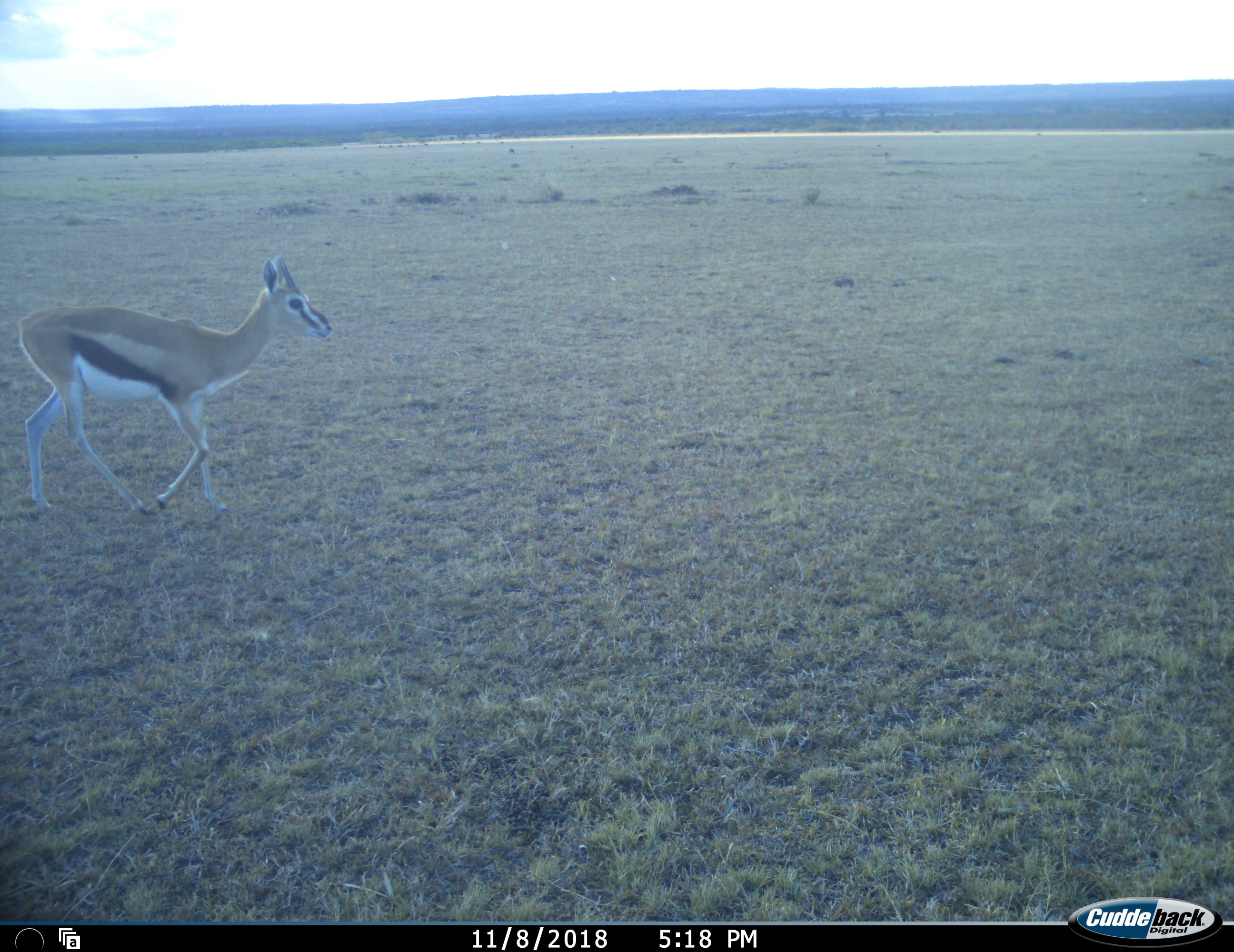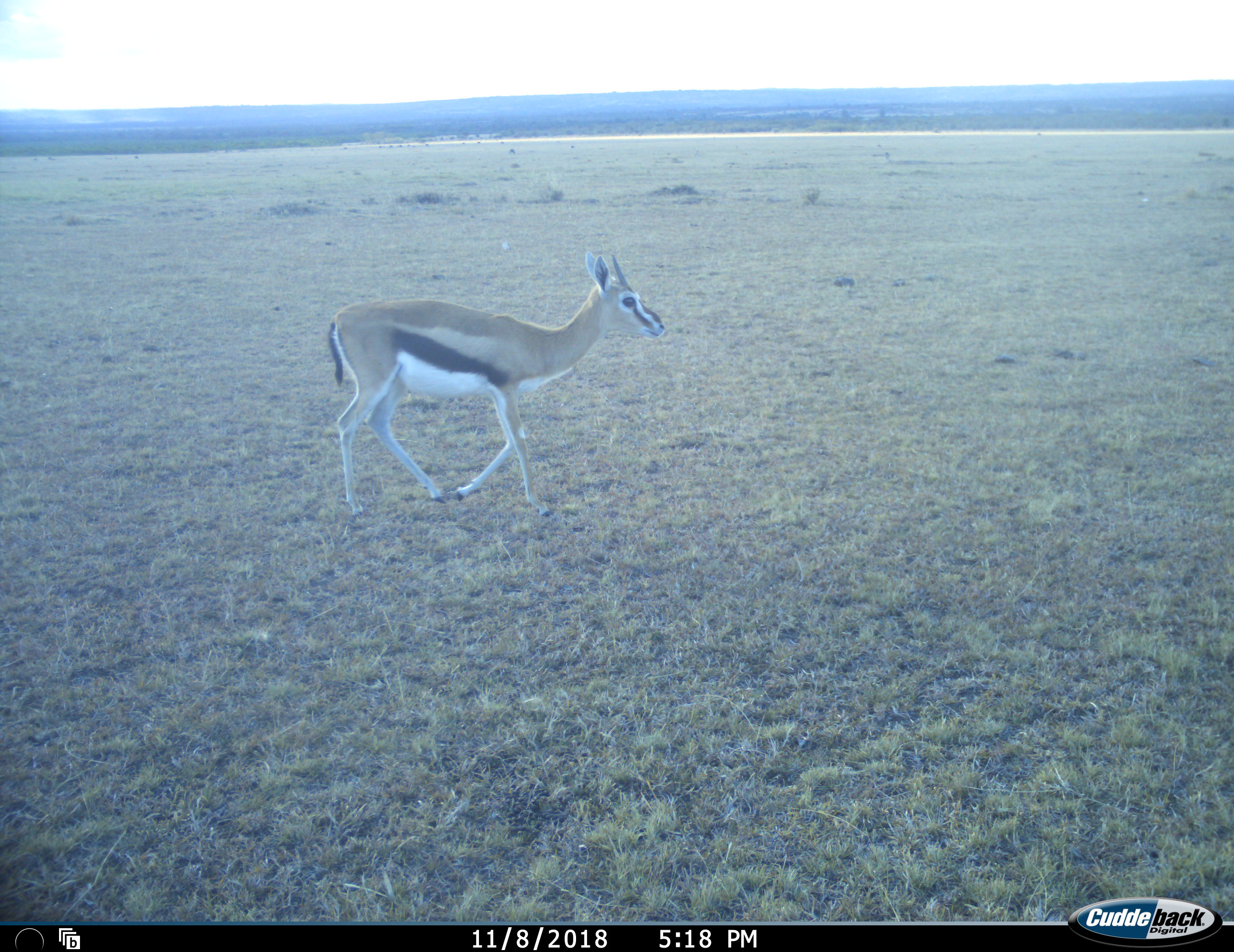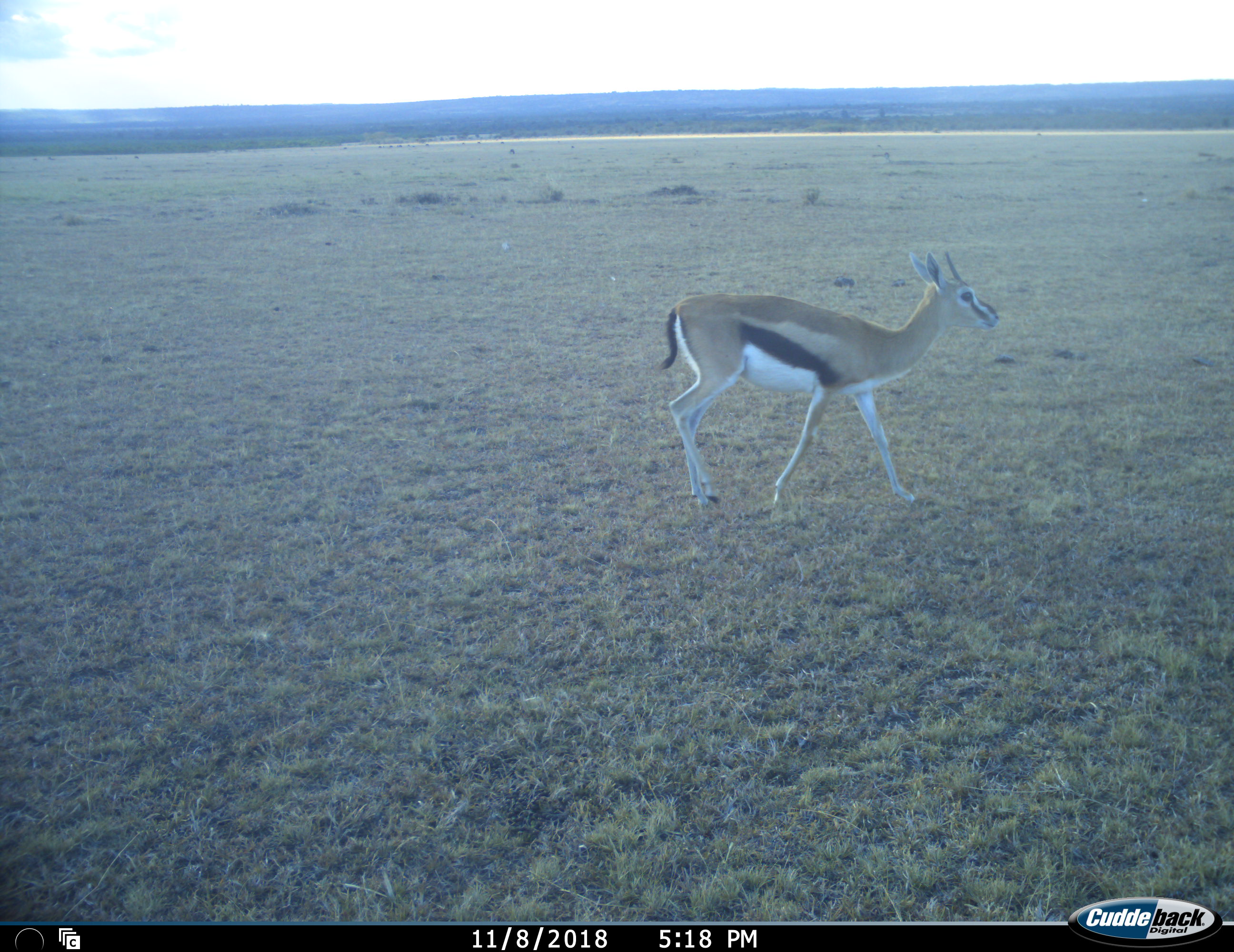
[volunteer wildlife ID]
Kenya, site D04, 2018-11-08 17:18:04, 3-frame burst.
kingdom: Animalia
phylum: Chordata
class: Mammalia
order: Artiodactyla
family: Bovidae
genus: Eudorcas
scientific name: Eudorcas thomsonii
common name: thomson's gazelle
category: gazellethomsons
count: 1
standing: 11%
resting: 0%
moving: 100%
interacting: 0%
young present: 0%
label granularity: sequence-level